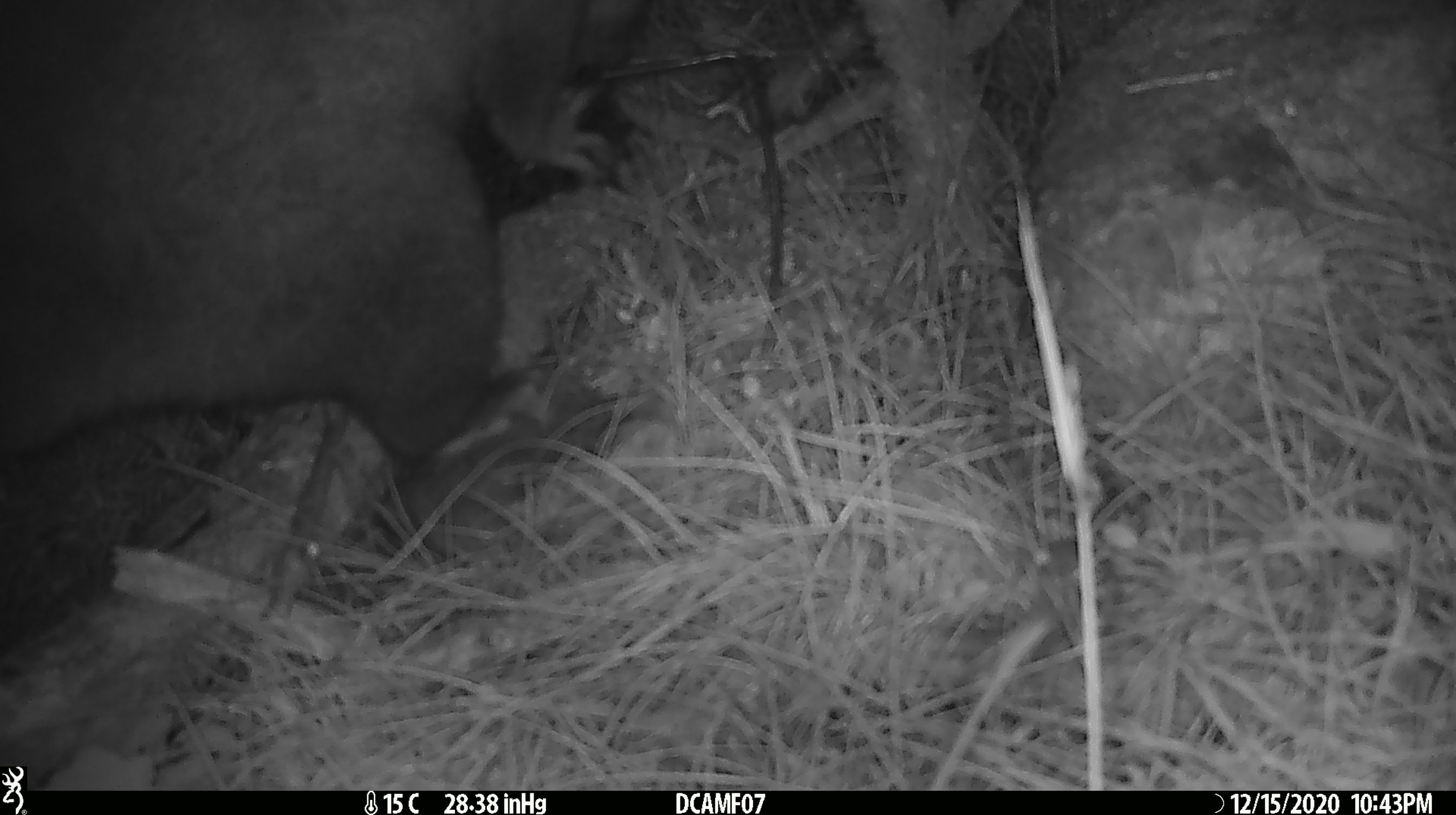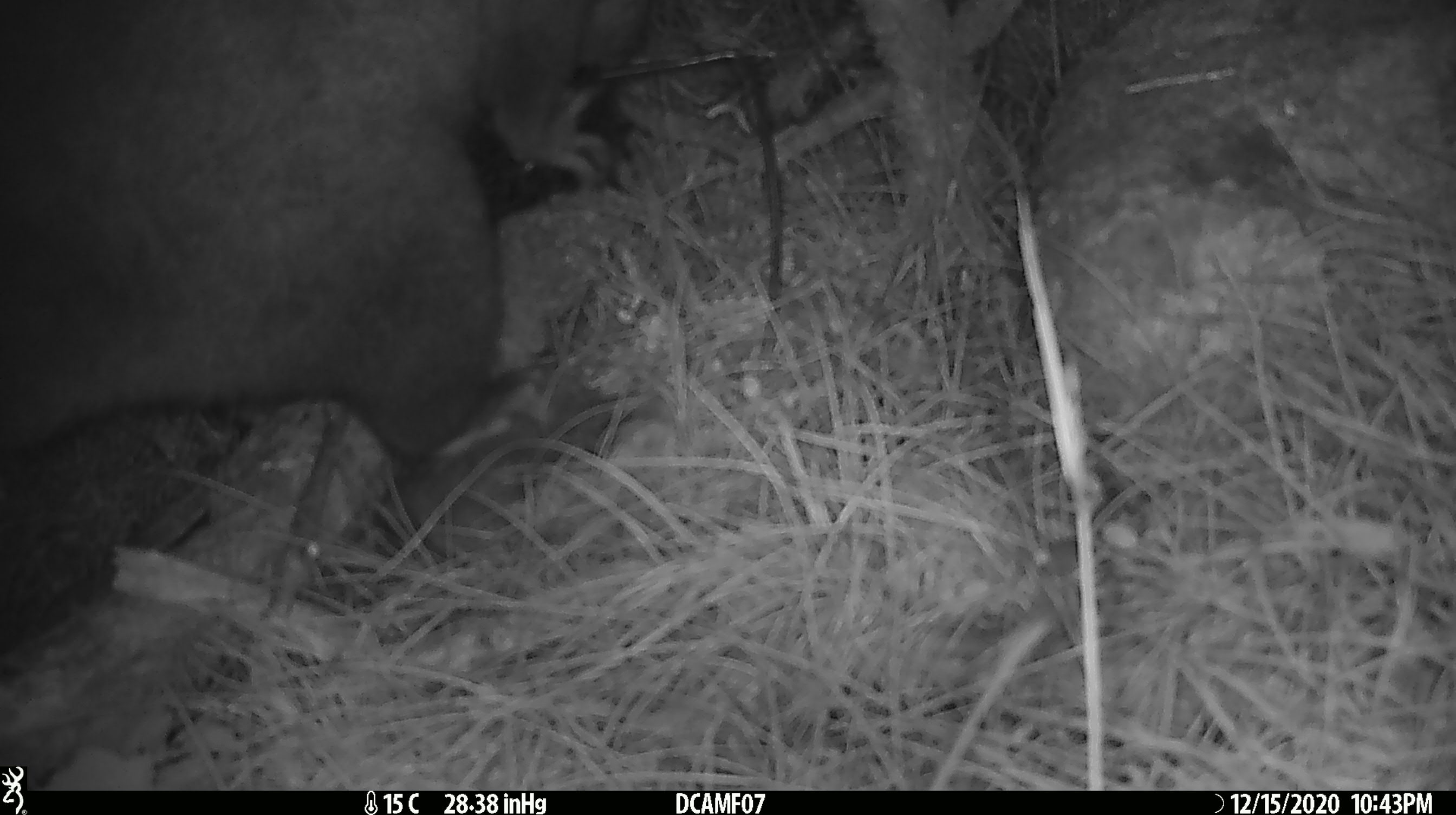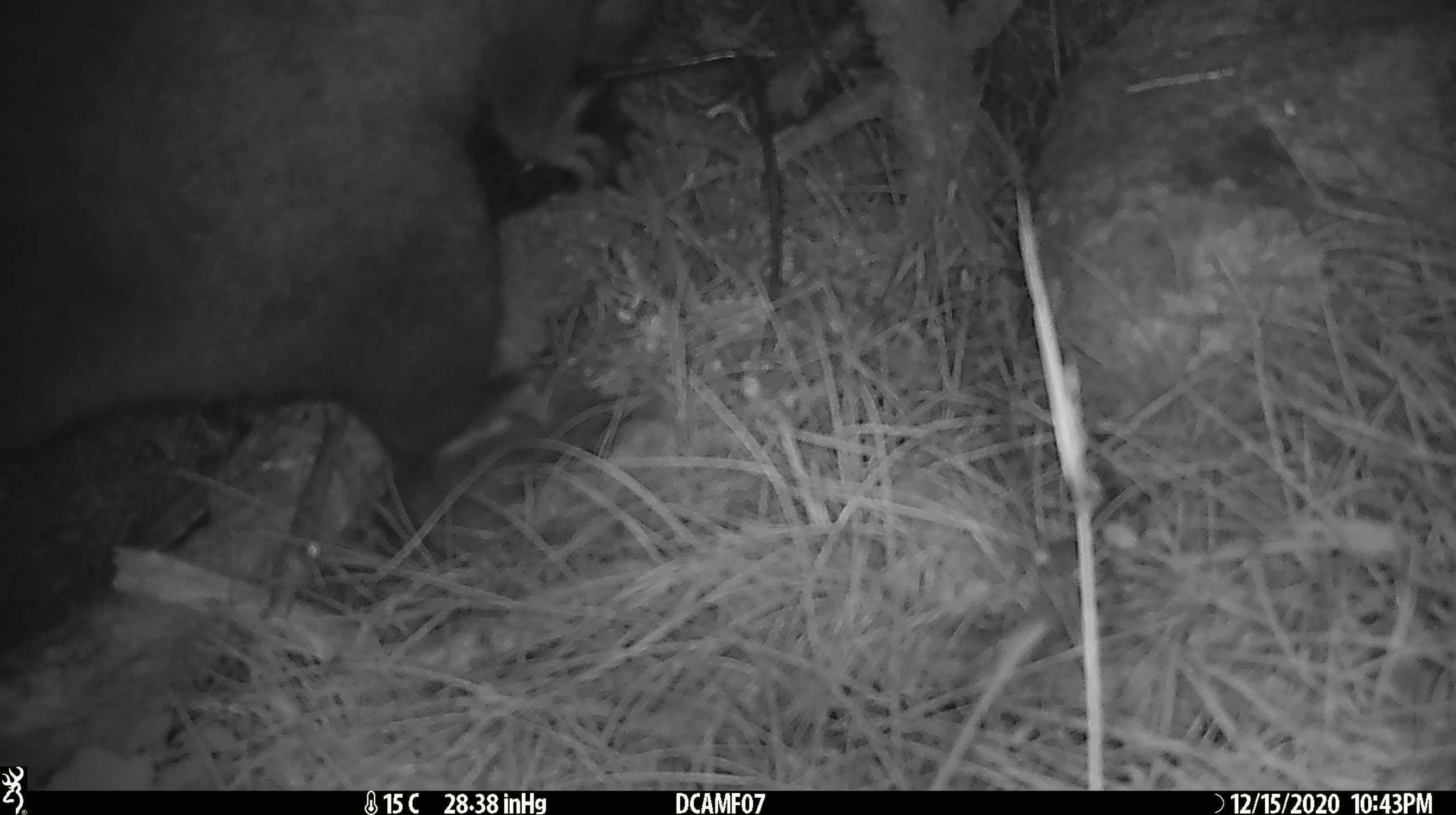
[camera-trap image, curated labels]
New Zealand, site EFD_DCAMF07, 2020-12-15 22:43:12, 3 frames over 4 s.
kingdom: Animalia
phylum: Chordata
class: Mammalia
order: Diprotodontia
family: Phalangeridae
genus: Trichosurus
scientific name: Trichosurus vulpecula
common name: common brushtail possum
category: possum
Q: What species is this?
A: Possum (common brushtail possum) (Trichosurus vulpecula).